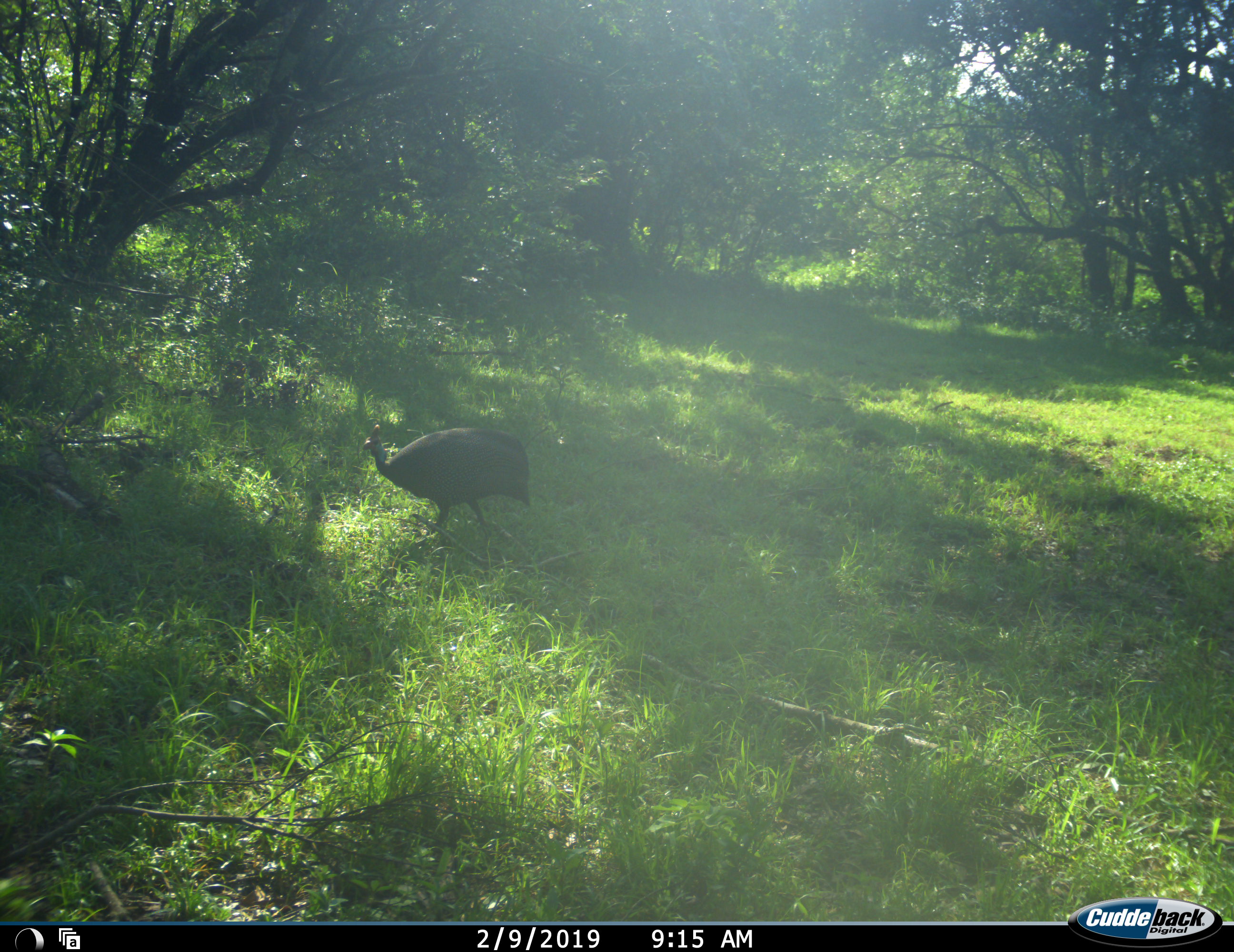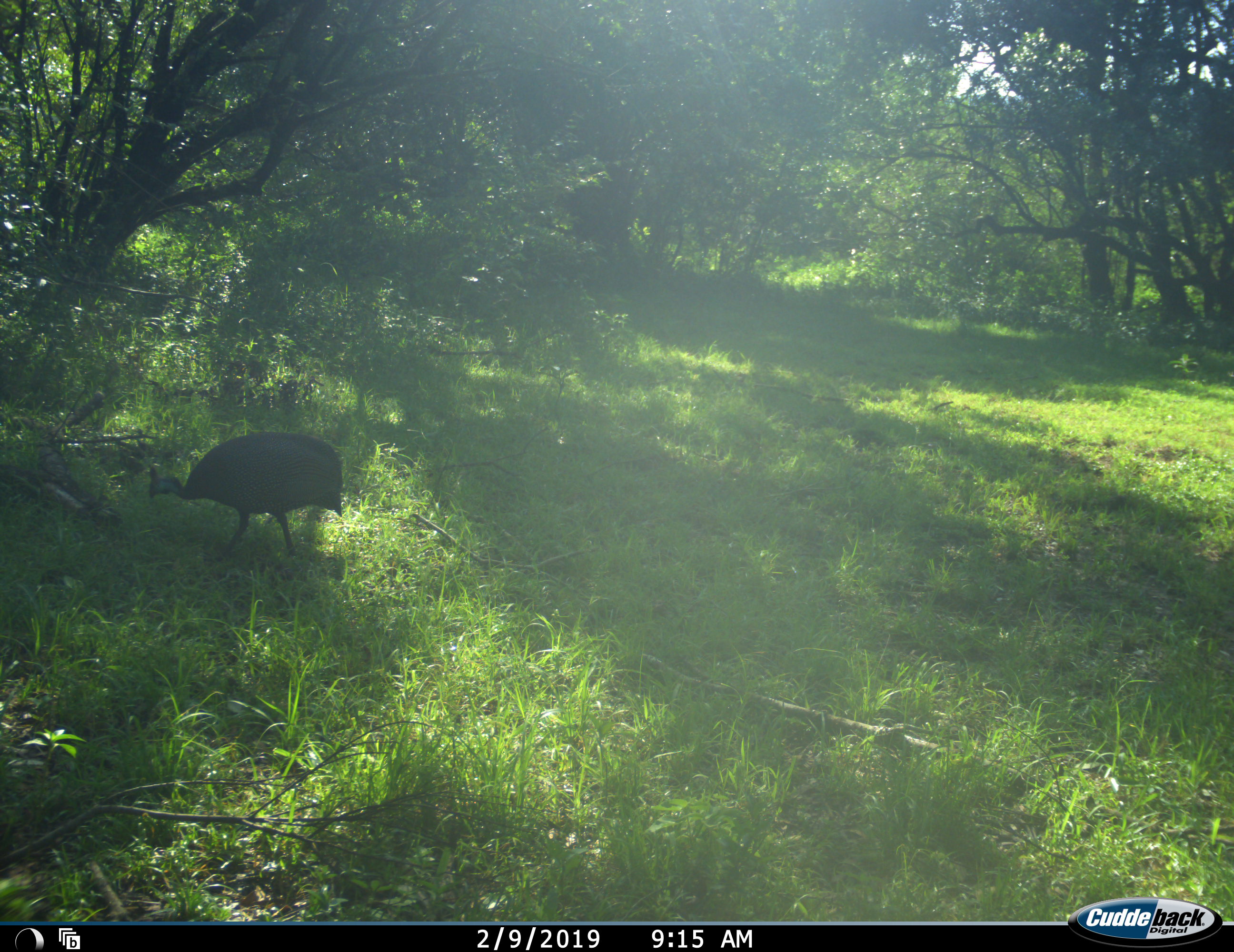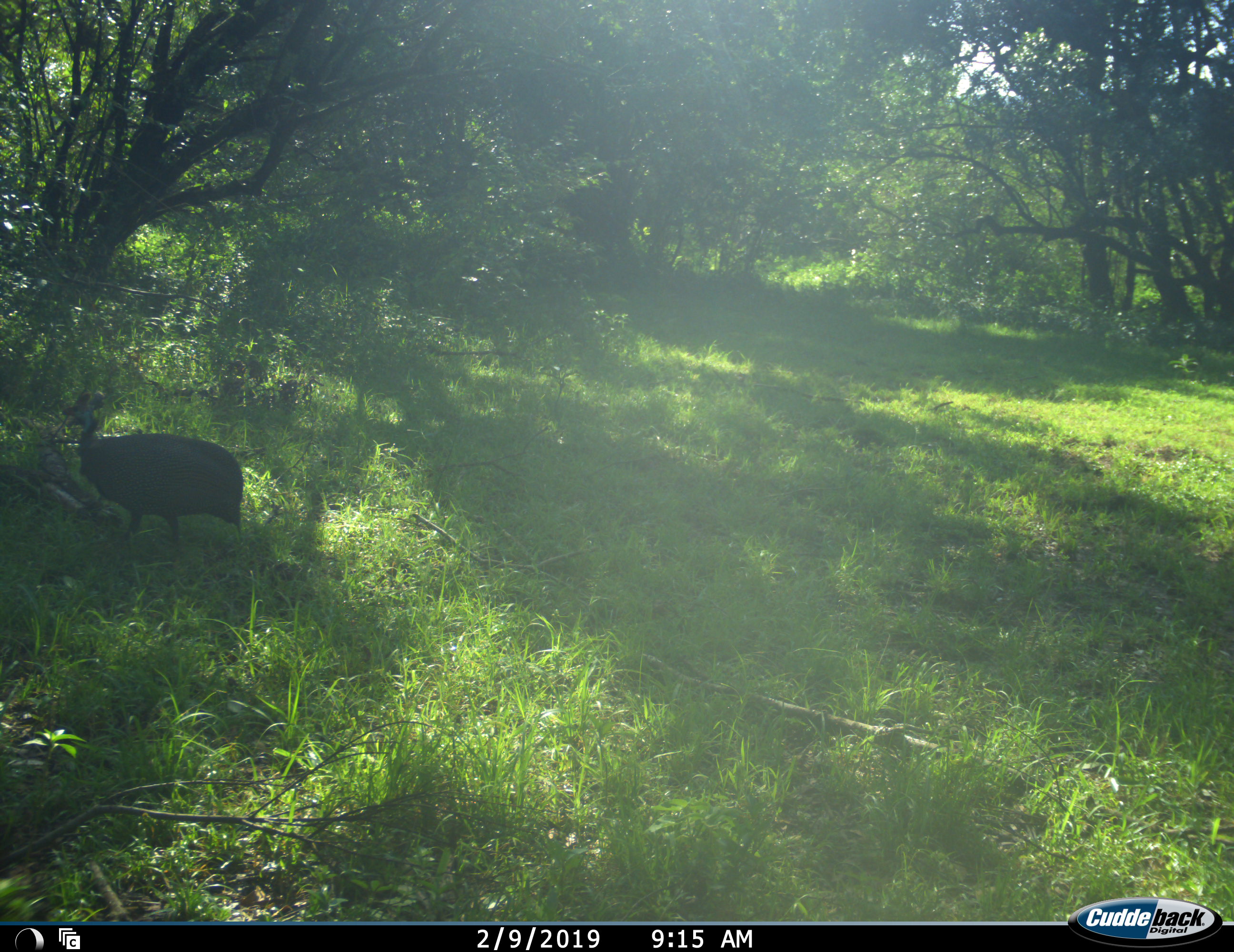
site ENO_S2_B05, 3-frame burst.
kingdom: Animalia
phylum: Chordata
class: Aves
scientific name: Aves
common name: bird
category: birdother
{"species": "birdother (bird) (Aves)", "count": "1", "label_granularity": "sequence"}